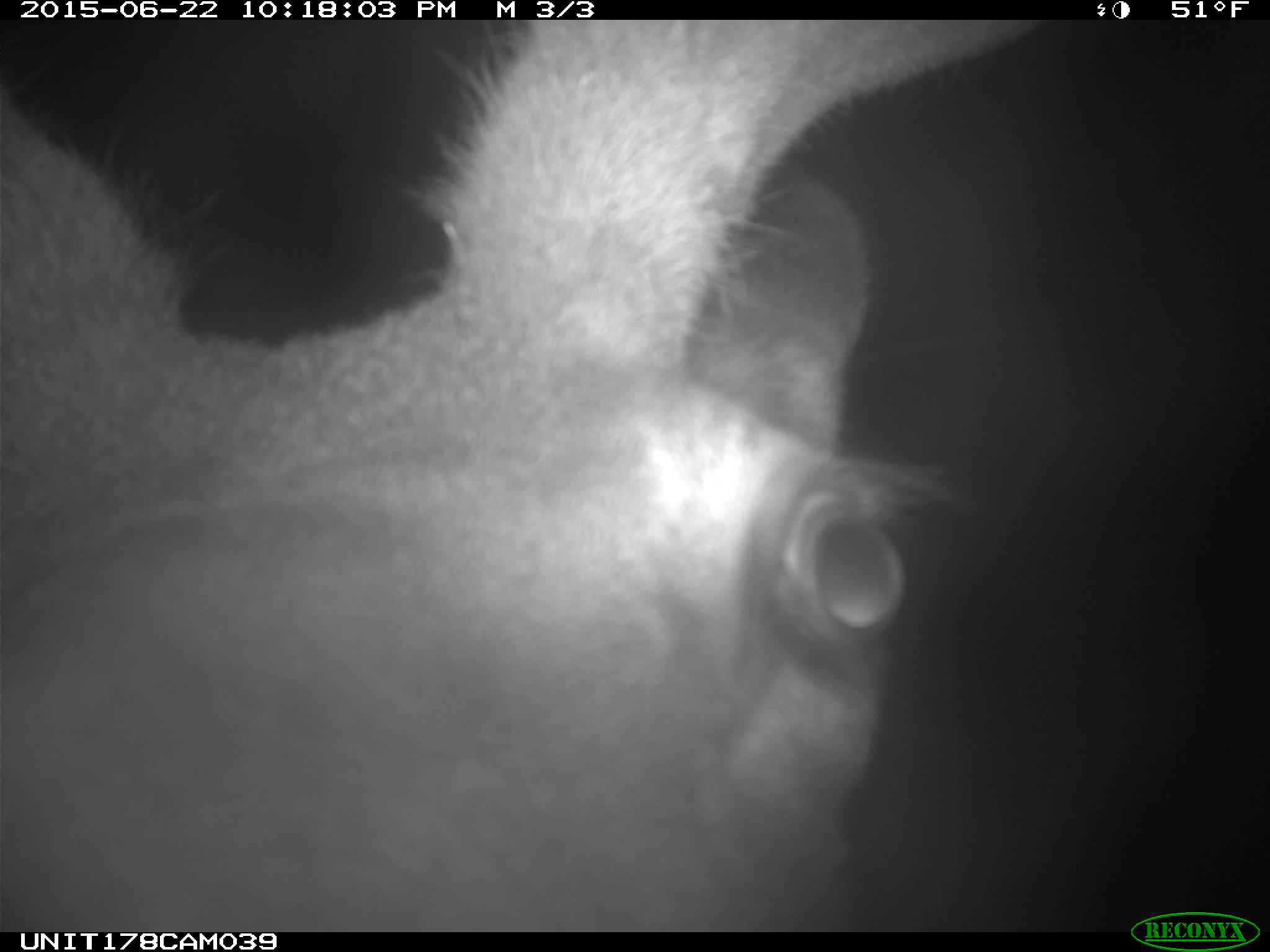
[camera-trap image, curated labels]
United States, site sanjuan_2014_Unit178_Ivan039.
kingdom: Animalia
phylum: Chordata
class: Mammalia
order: Artiodactyla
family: Cervidae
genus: Cervus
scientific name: Cervus elaphus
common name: red deer